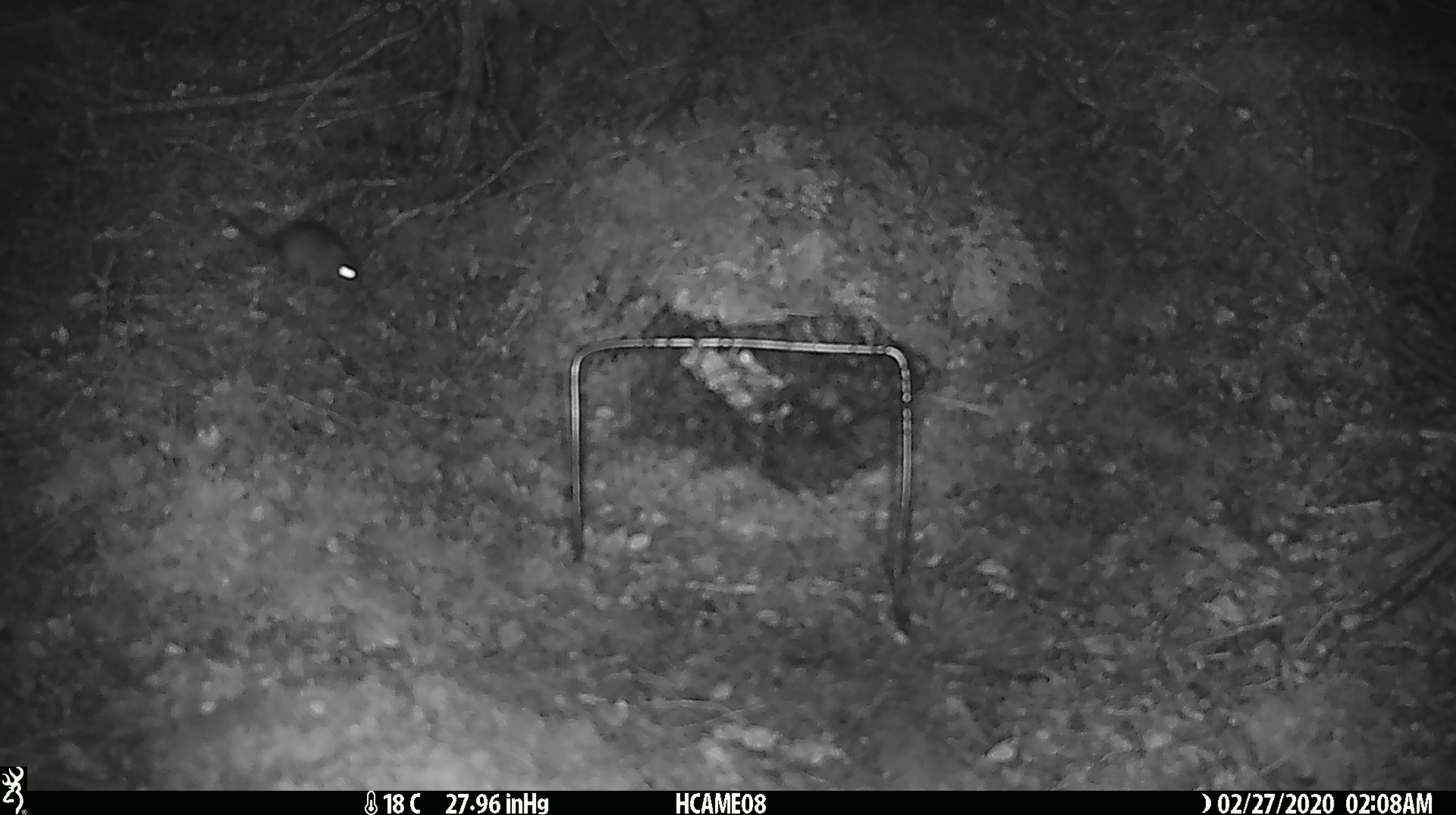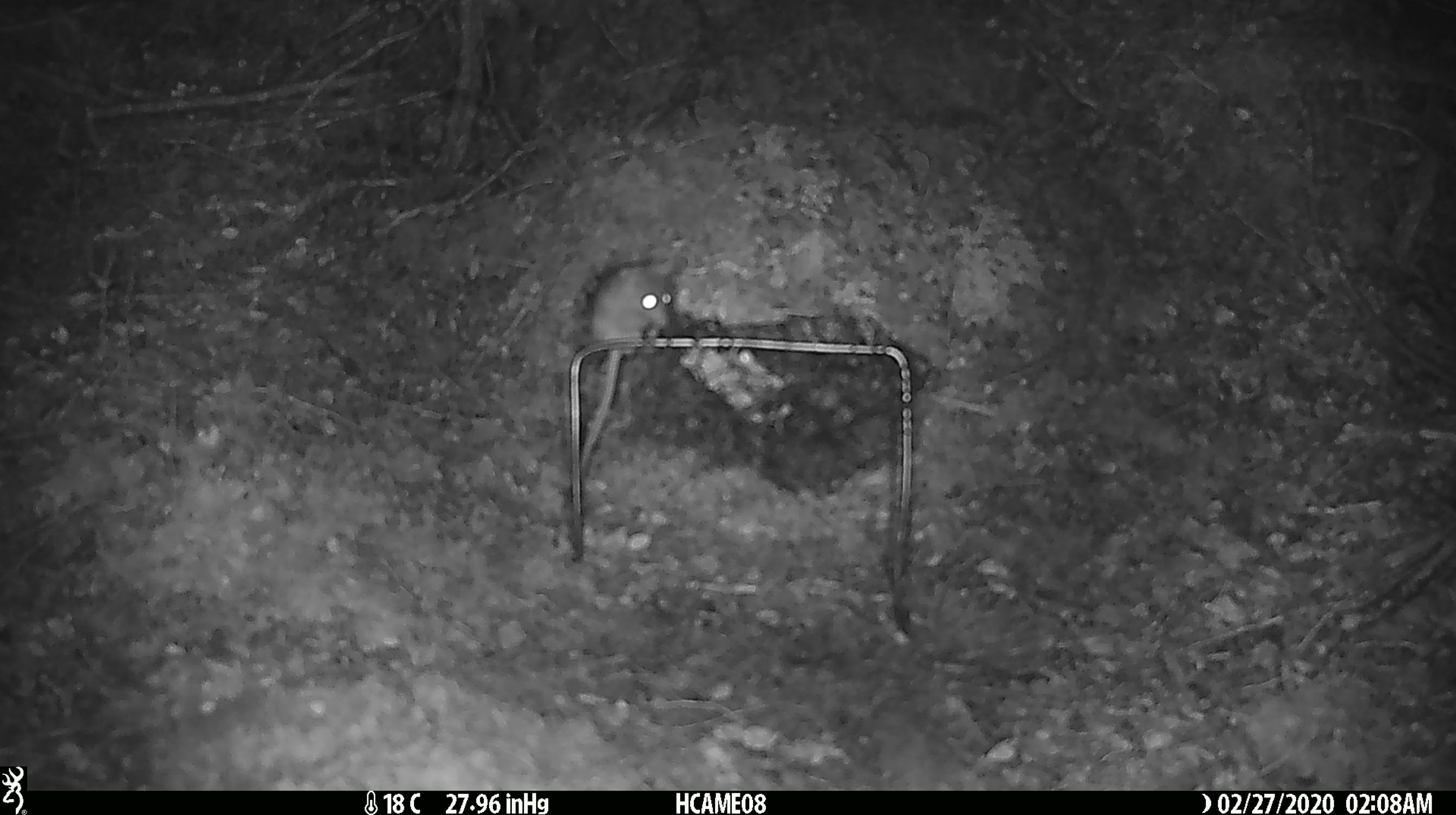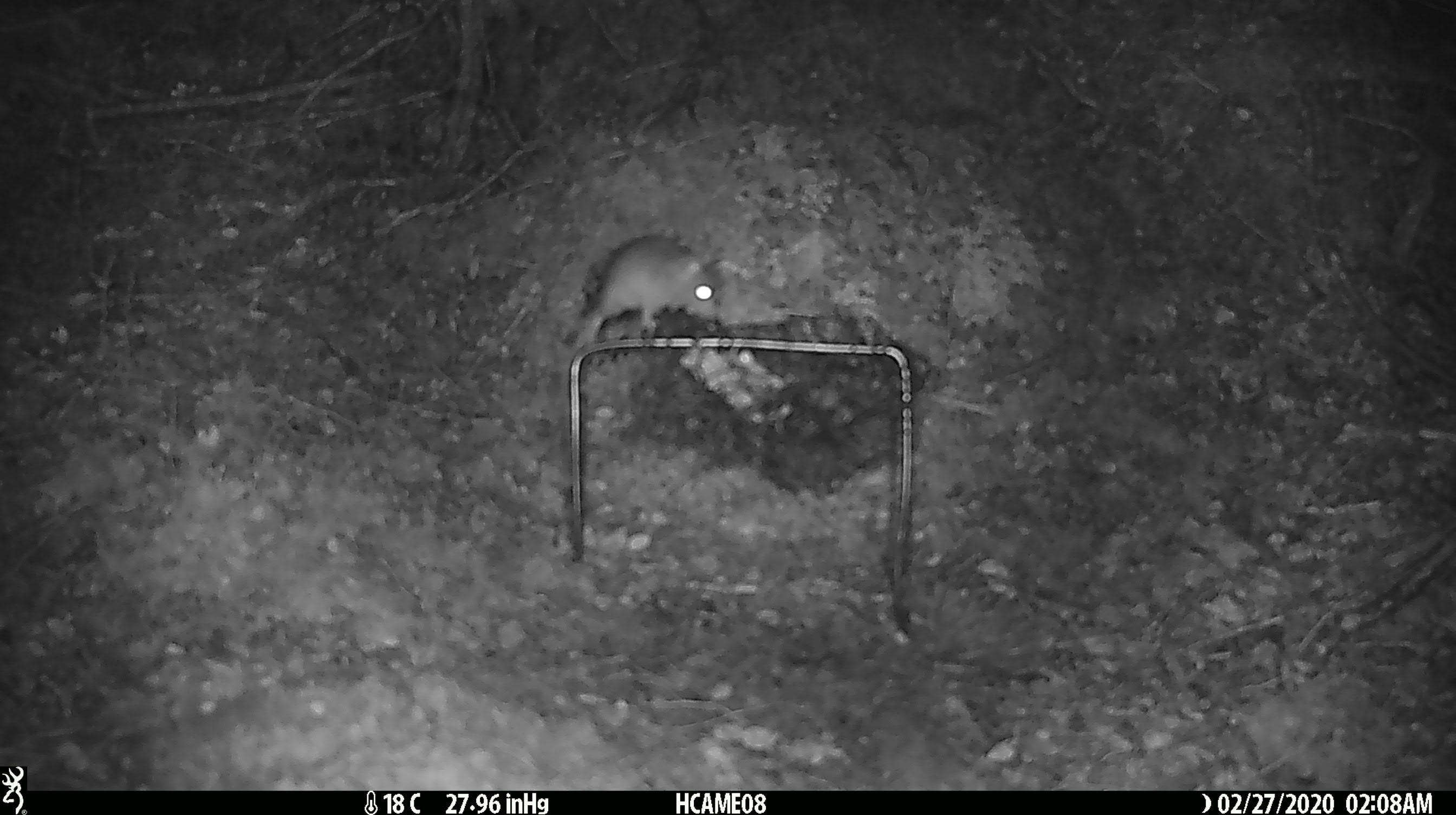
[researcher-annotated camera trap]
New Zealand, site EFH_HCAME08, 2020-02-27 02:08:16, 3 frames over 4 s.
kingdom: Animalia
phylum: Chordata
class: Mammalia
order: Rodentia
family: Muridae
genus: Mus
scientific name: Mus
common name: mouse